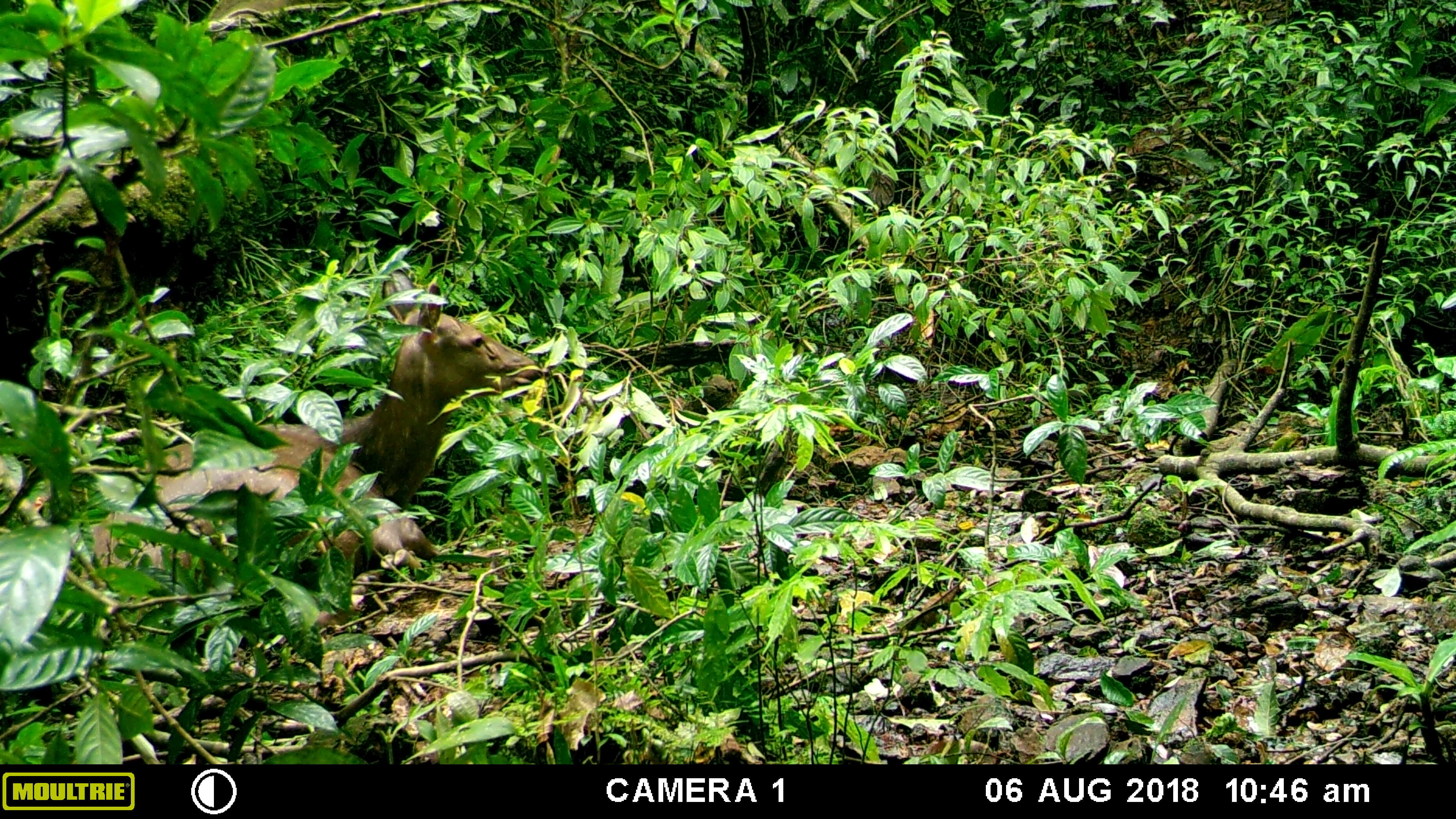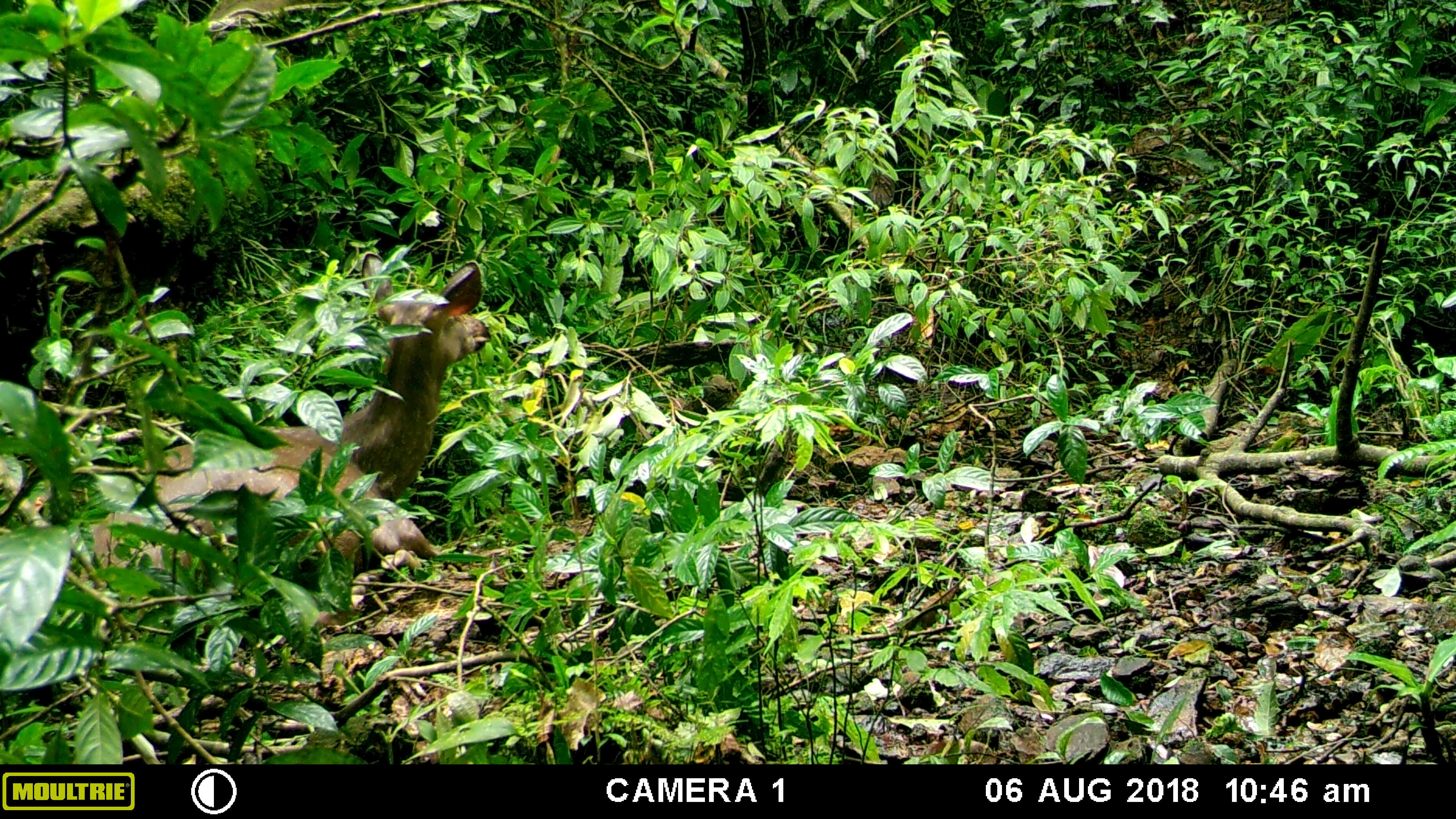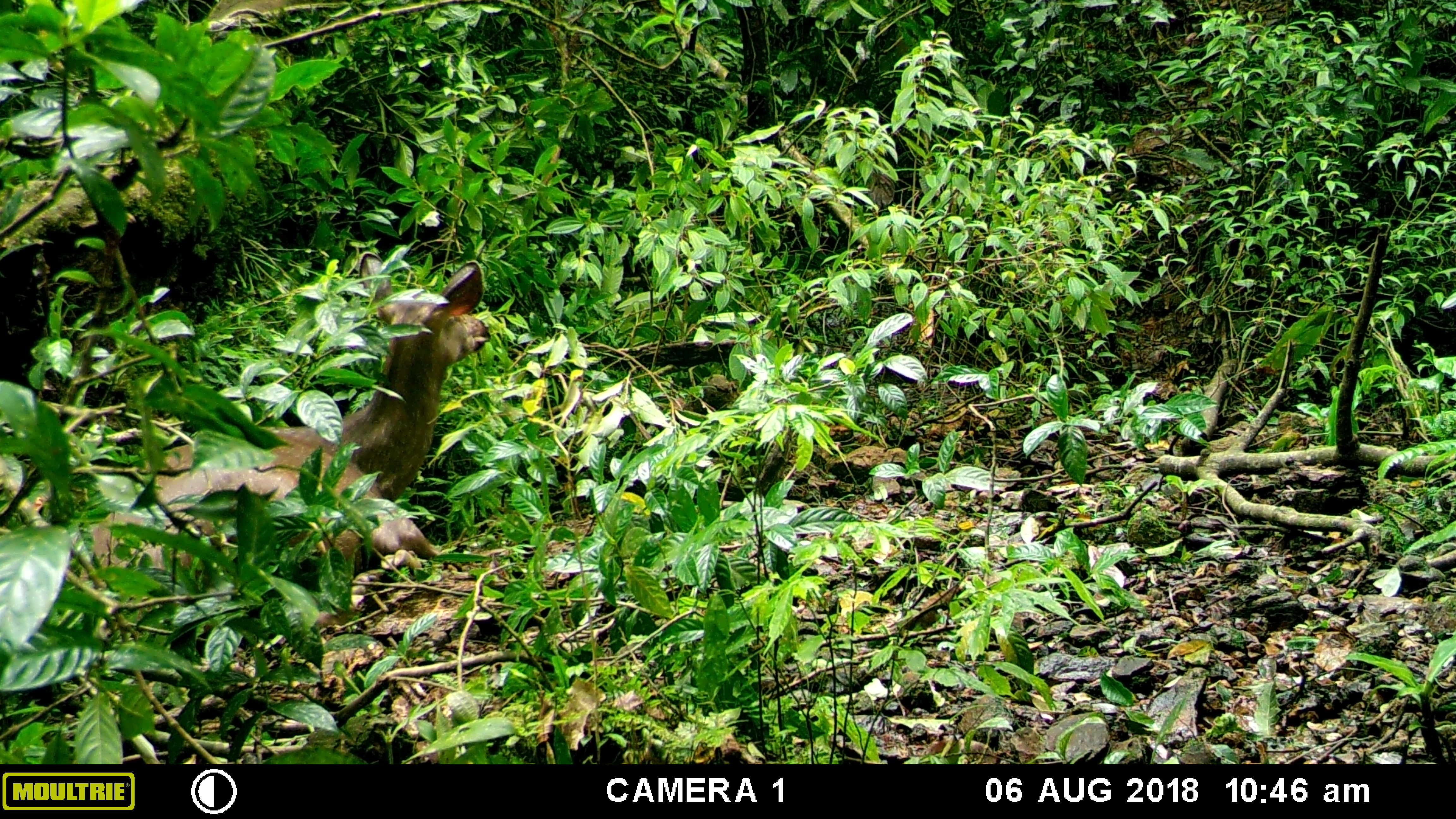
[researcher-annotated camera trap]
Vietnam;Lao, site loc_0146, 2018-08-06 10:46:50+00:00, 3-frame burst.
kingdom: Animalia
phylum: Chordata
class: Mammalia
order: Artiodactyla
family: Cervidae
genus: Rusa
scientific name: Rusa unicolor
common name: sambar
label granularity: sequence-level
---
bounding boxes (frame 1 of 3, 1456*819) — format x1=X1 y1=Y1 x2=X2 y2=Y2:
sambar: x1=89 y1=268 x2=542 y2=628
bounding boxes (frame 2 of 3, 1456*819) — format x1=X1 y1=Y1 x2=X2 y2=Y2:
sambar: x1=79 y1=250 x2=491 y2=633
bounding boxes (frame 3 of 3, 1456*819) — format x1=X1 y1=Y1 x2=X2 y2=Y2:
sambar: x1=89 y1=251 x2=491 y2=629